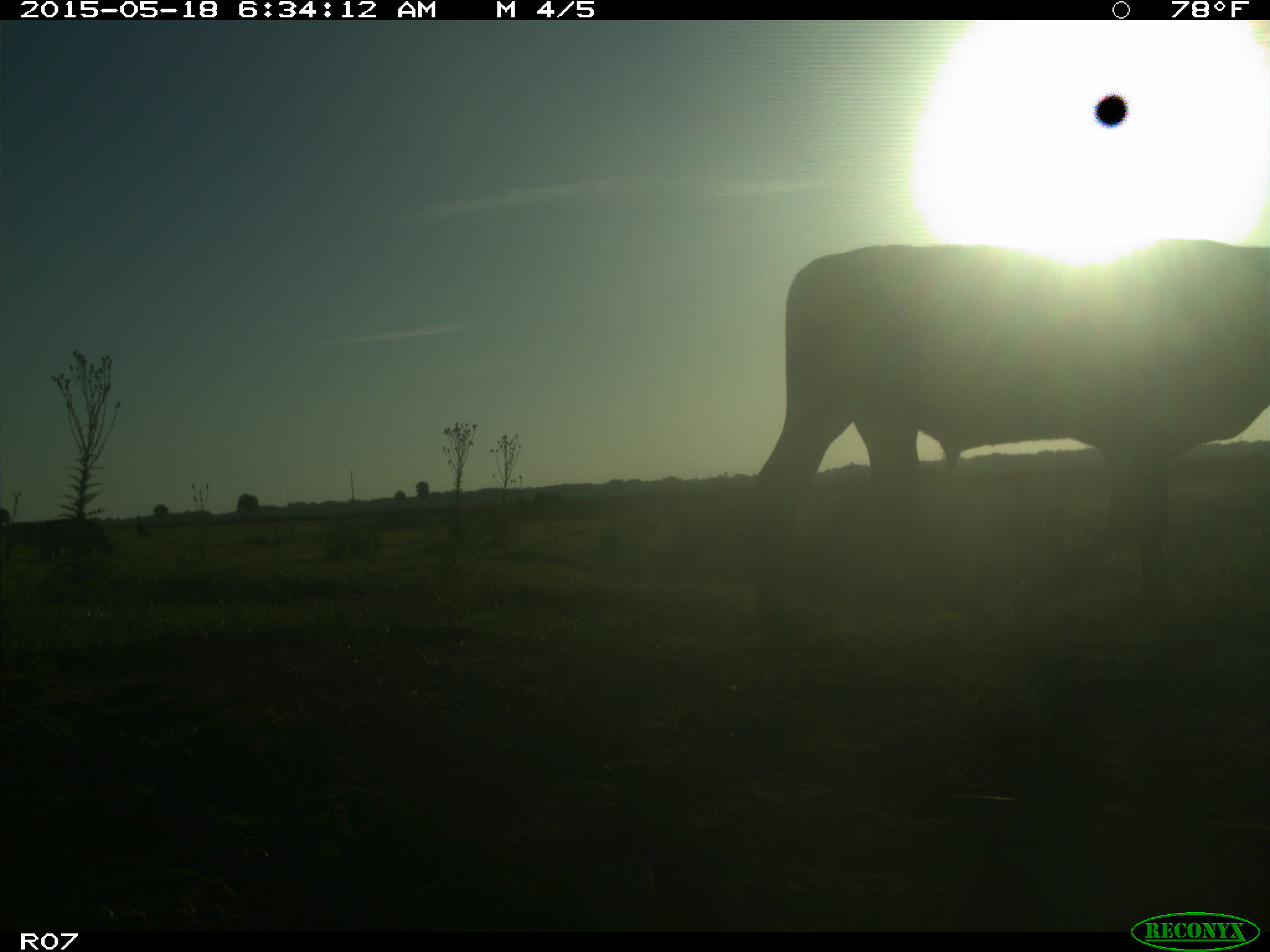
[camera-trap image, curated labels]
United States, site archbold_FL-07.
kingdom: Animalia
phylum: Chordata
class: Mammalia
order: Artiodactyla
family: Bovidae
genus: Bos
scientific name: Bos taurus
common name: domestic cow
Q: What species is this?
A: Bos taurus (domestic cow).